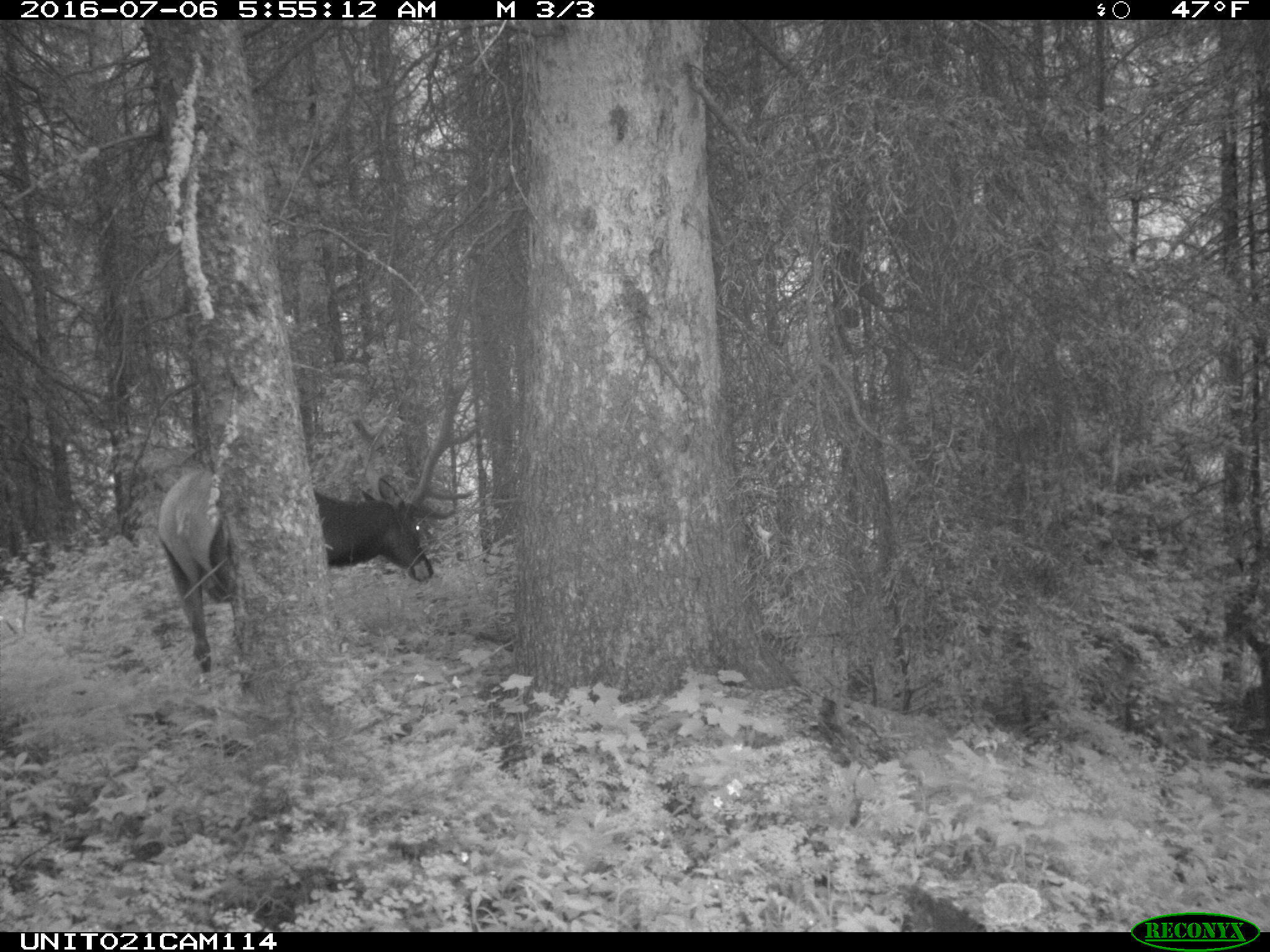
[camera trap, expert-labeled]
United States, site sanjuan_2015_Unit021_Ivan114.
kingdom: Animalia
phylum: Chordata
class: Mammalia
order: Artiodactyla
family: Cervidae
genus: Cervus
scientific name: Cervus elaphus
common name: red deer